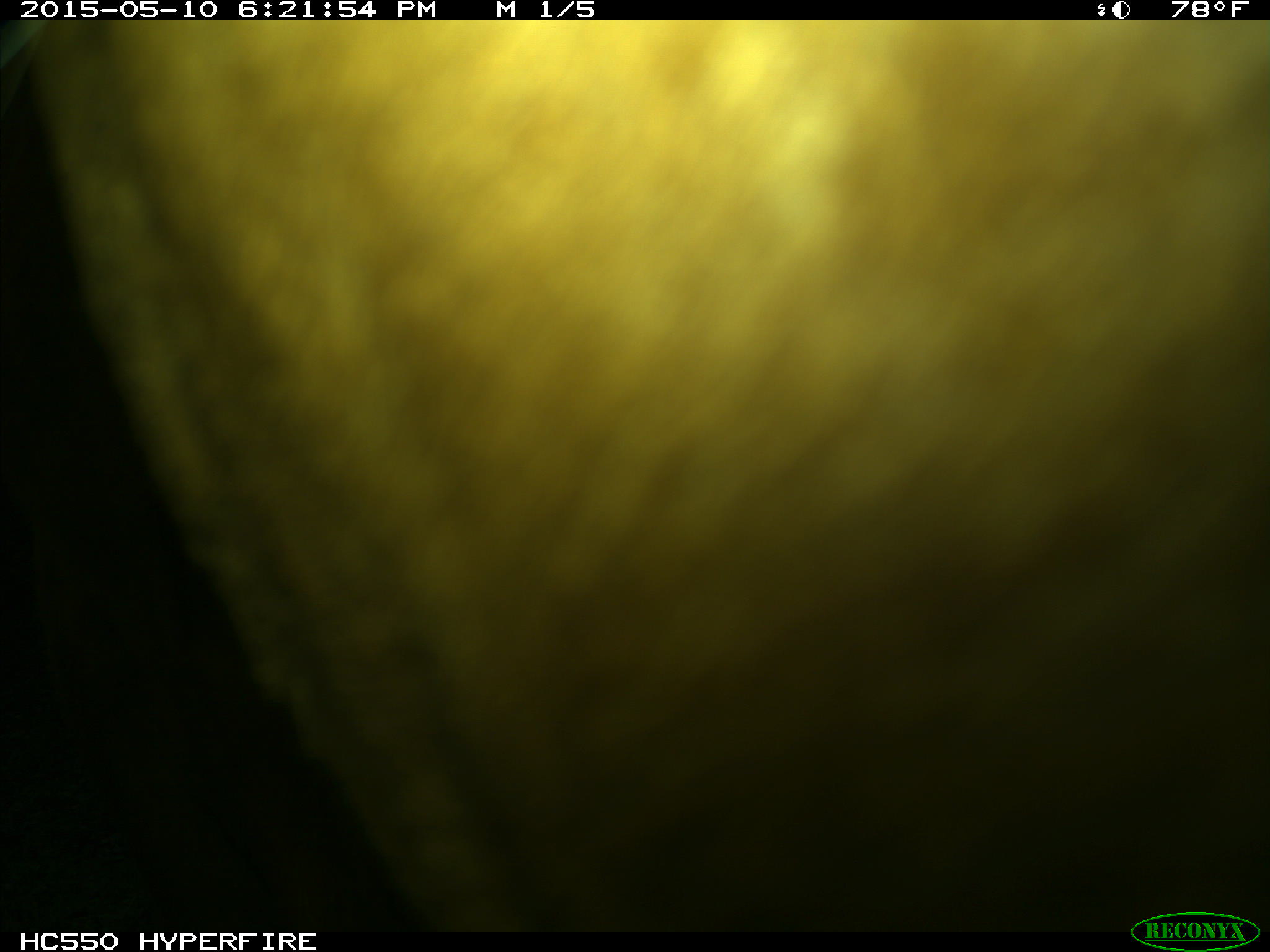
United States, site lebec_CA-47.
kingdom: Animalia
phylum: Chordata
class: Mammalia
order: Artiodactyla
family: Bovidae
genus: Bos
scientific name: Bos taurus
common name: domestic cow